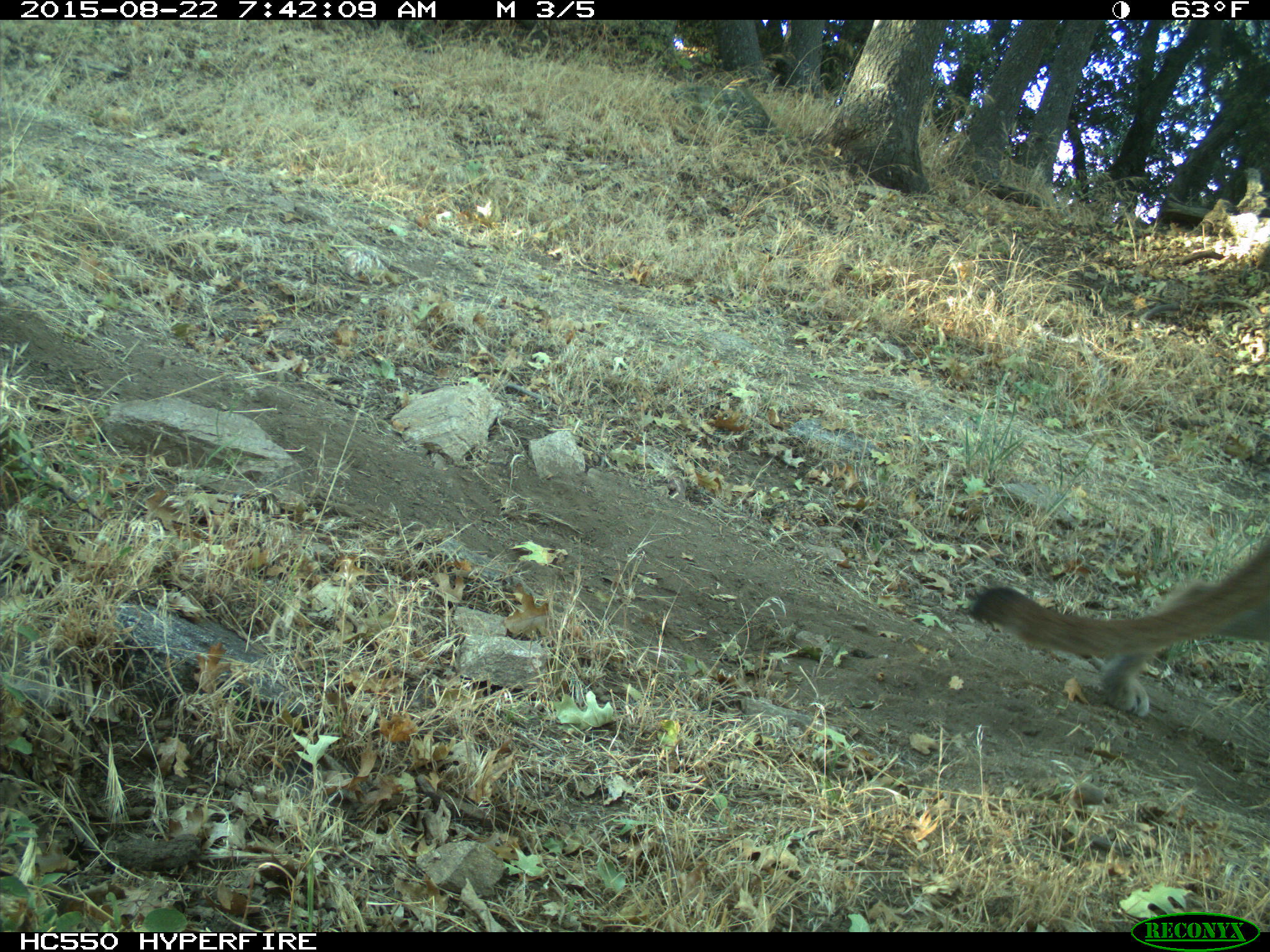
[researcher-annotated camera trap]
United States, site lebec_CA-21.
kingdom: Animalia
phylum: Chordata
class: Mammalia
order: Carnivora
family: Felidae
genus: Puma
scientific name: Puma concolor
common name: mountain lion